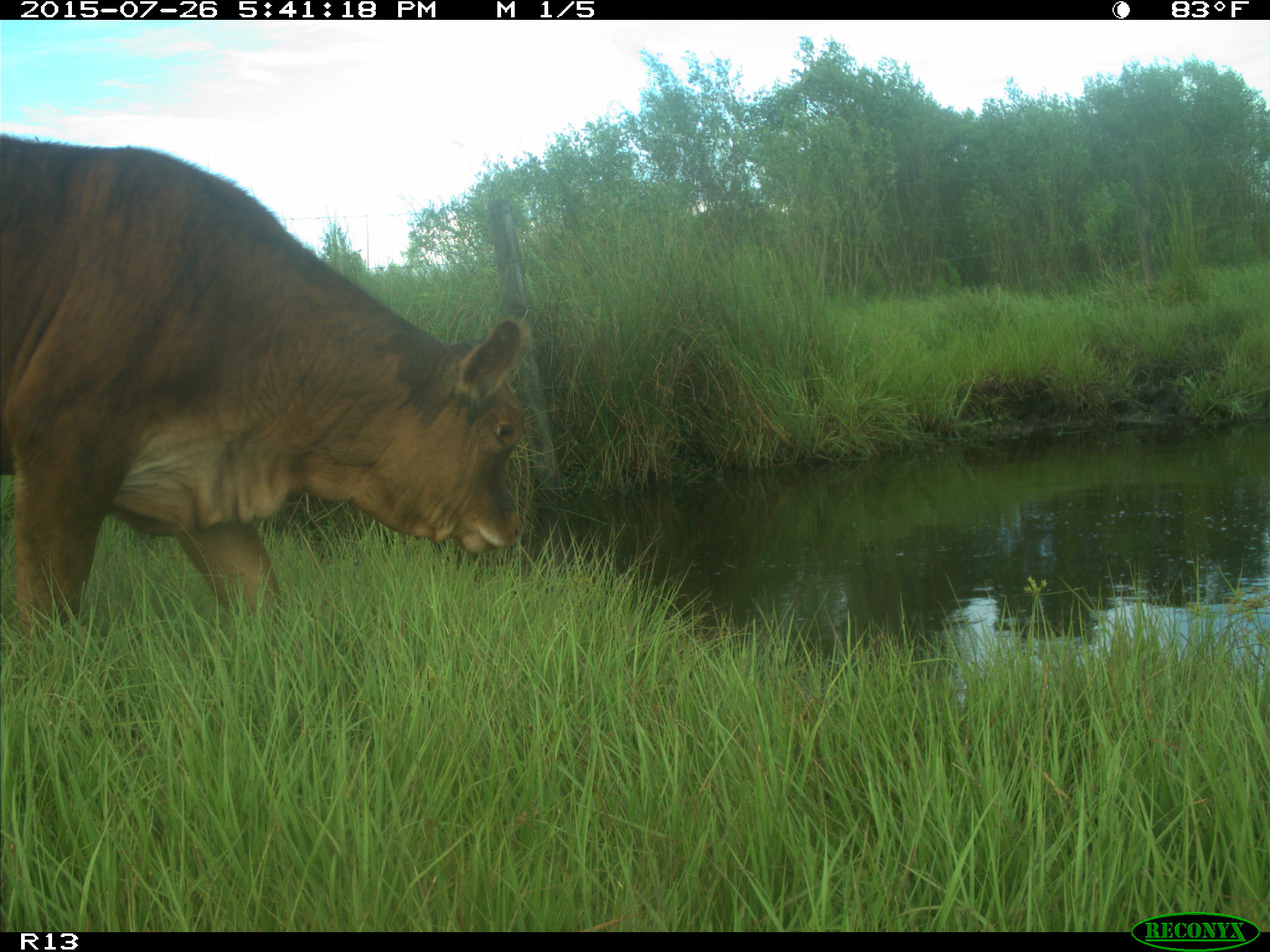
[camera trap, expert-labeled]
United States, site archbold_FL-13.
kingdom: Animalia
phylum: Chordata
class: Mammalia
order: Artiodactyla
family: Bovidae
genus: Bos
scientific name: Bos taurus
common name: domestic cow